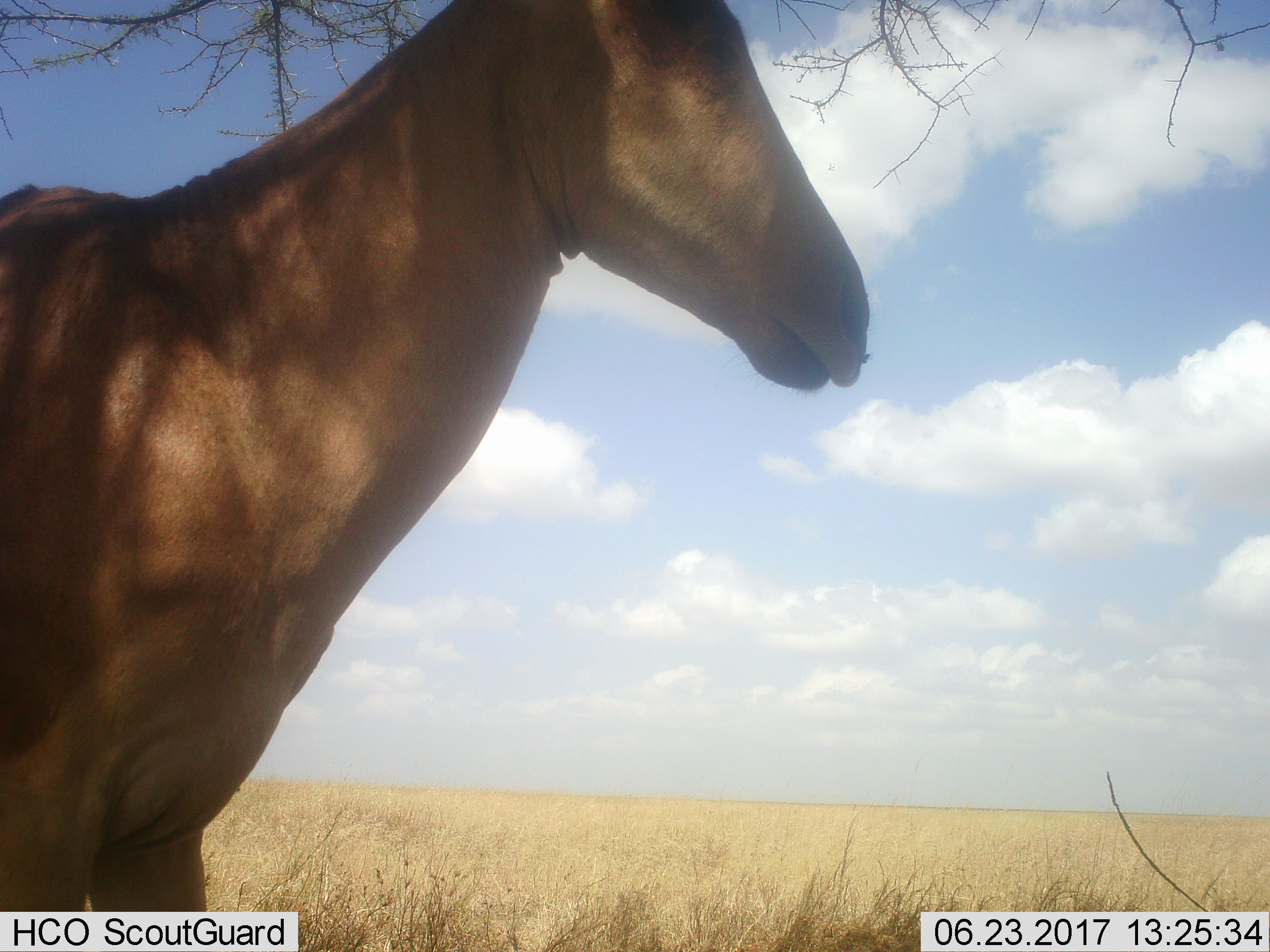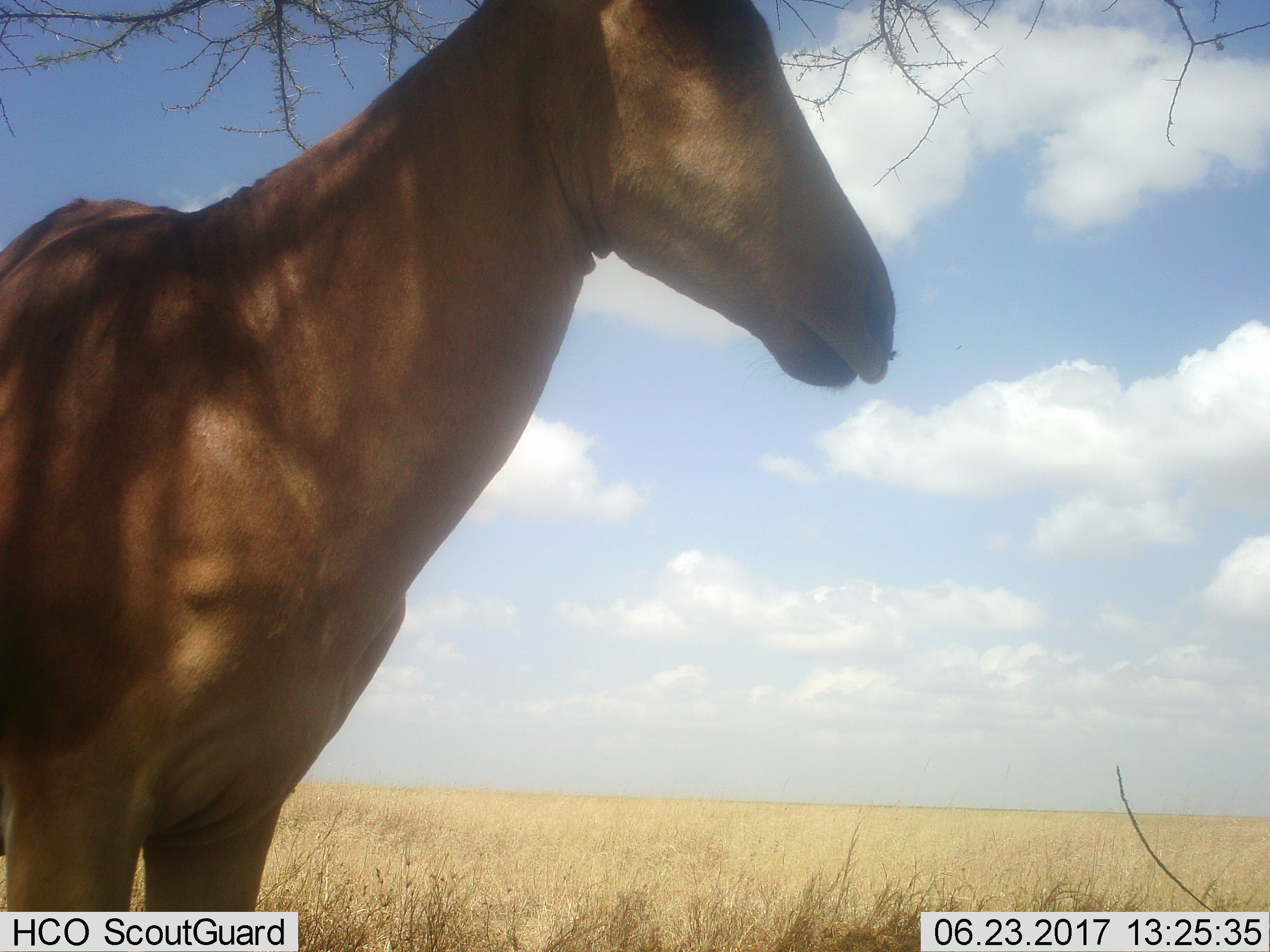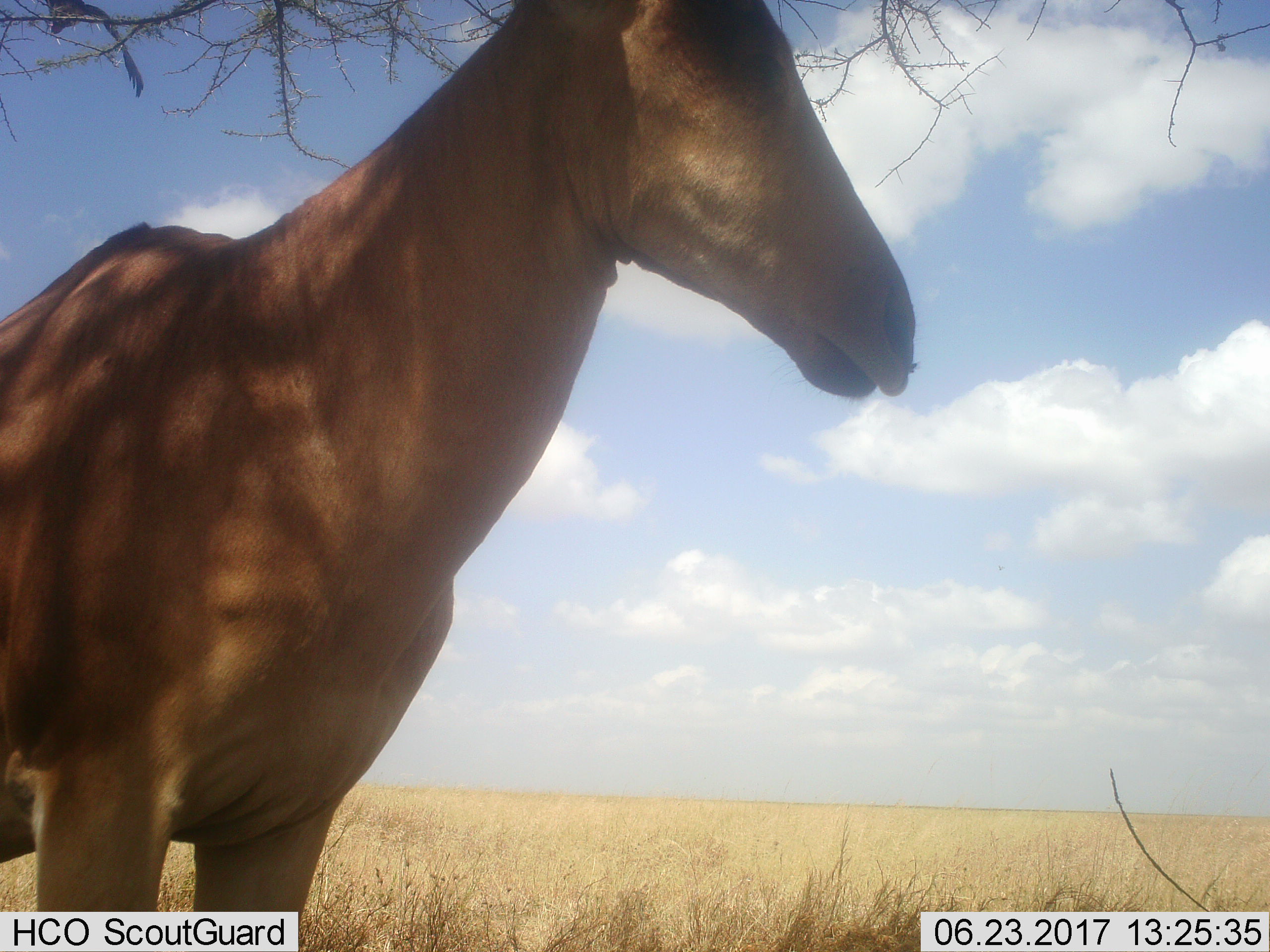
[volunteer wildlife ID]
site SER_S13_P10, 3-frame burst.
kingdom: Animalia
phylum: Chordata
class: Mammalia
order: Artiodactyla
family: Bovidae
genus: Alcelaphus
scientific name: Alcelaphus buselaphus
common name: hartebeest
Hartebeest (Alcelaphus buselaphus), count 1. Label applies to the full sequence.